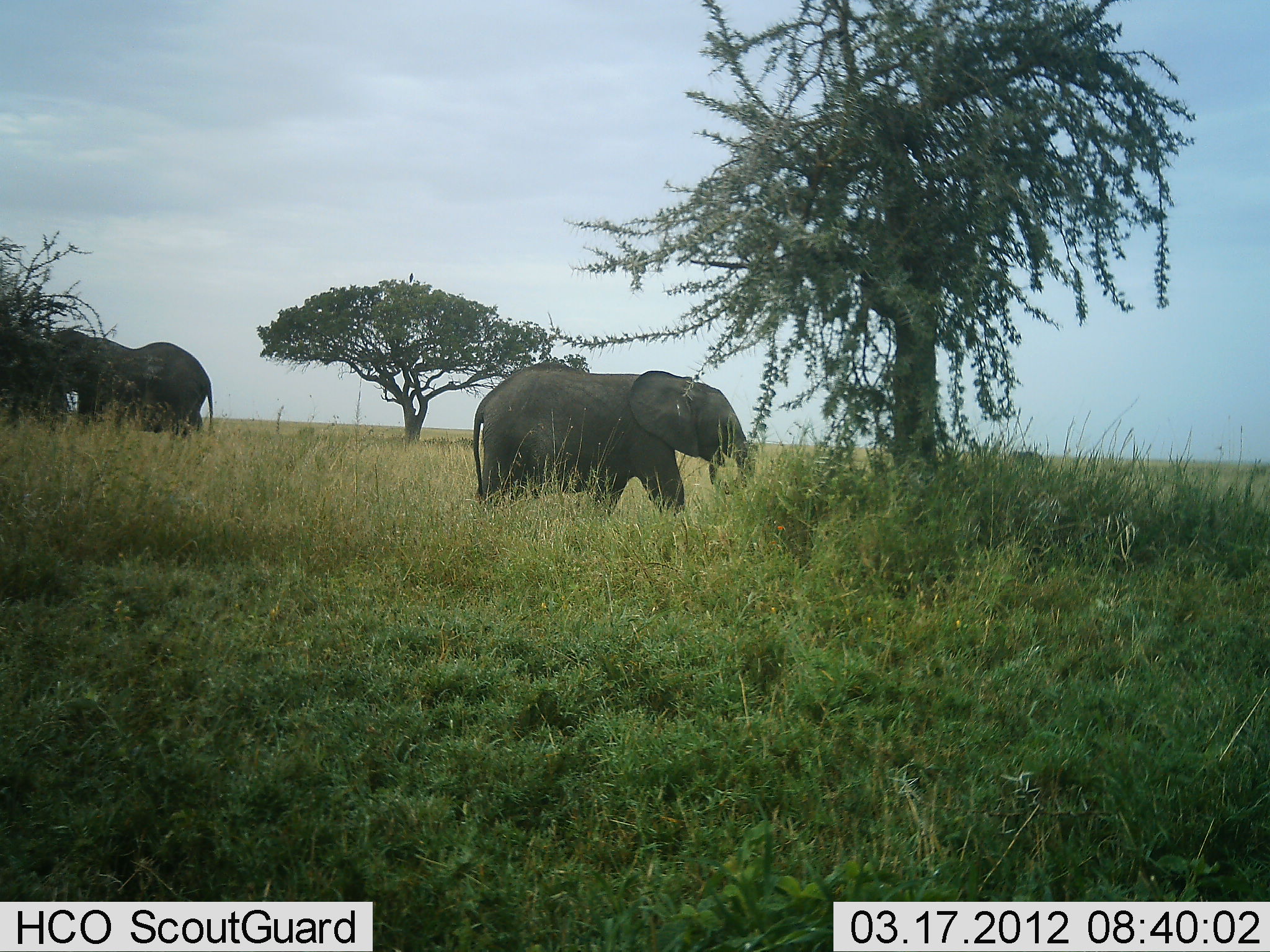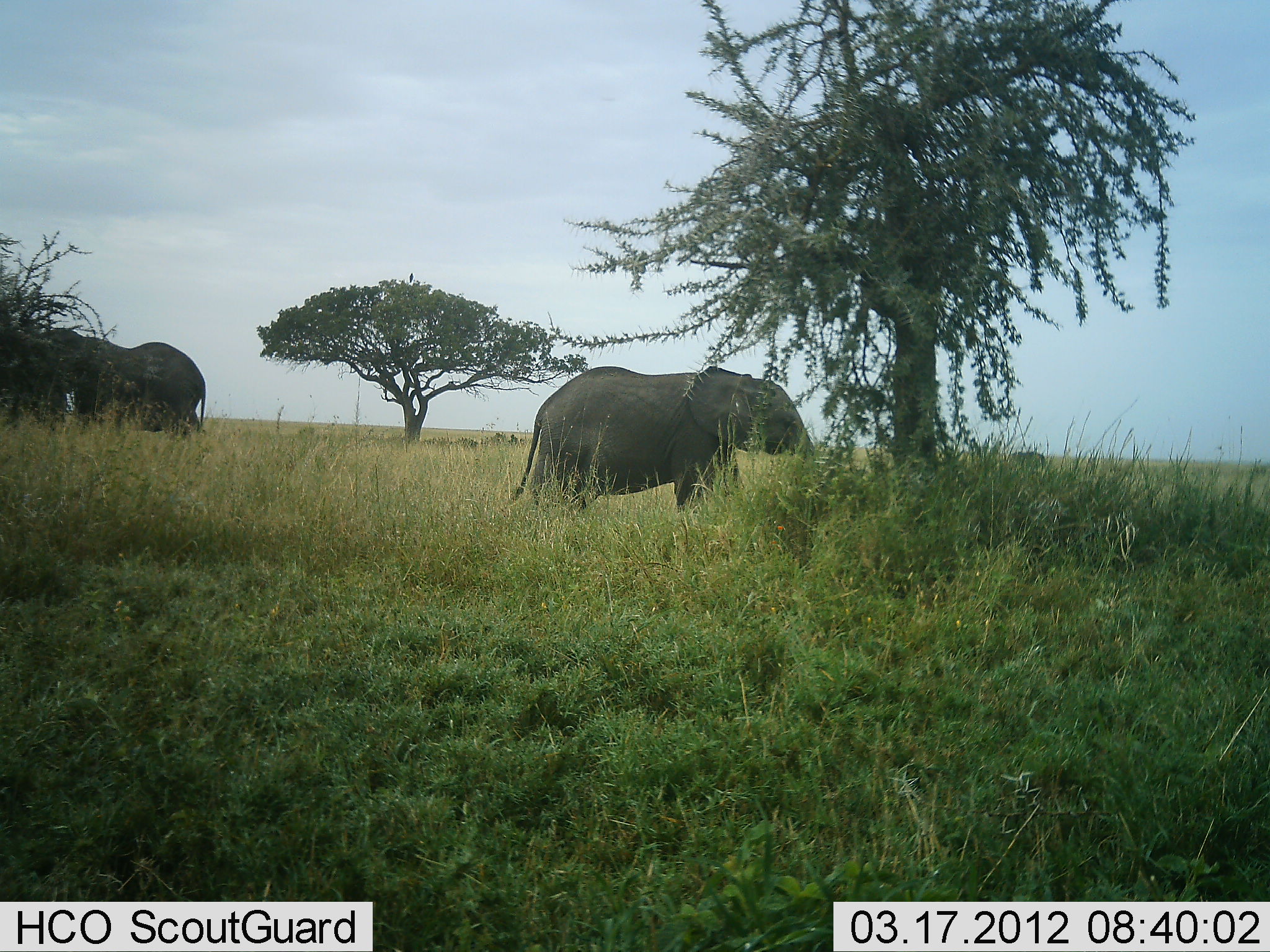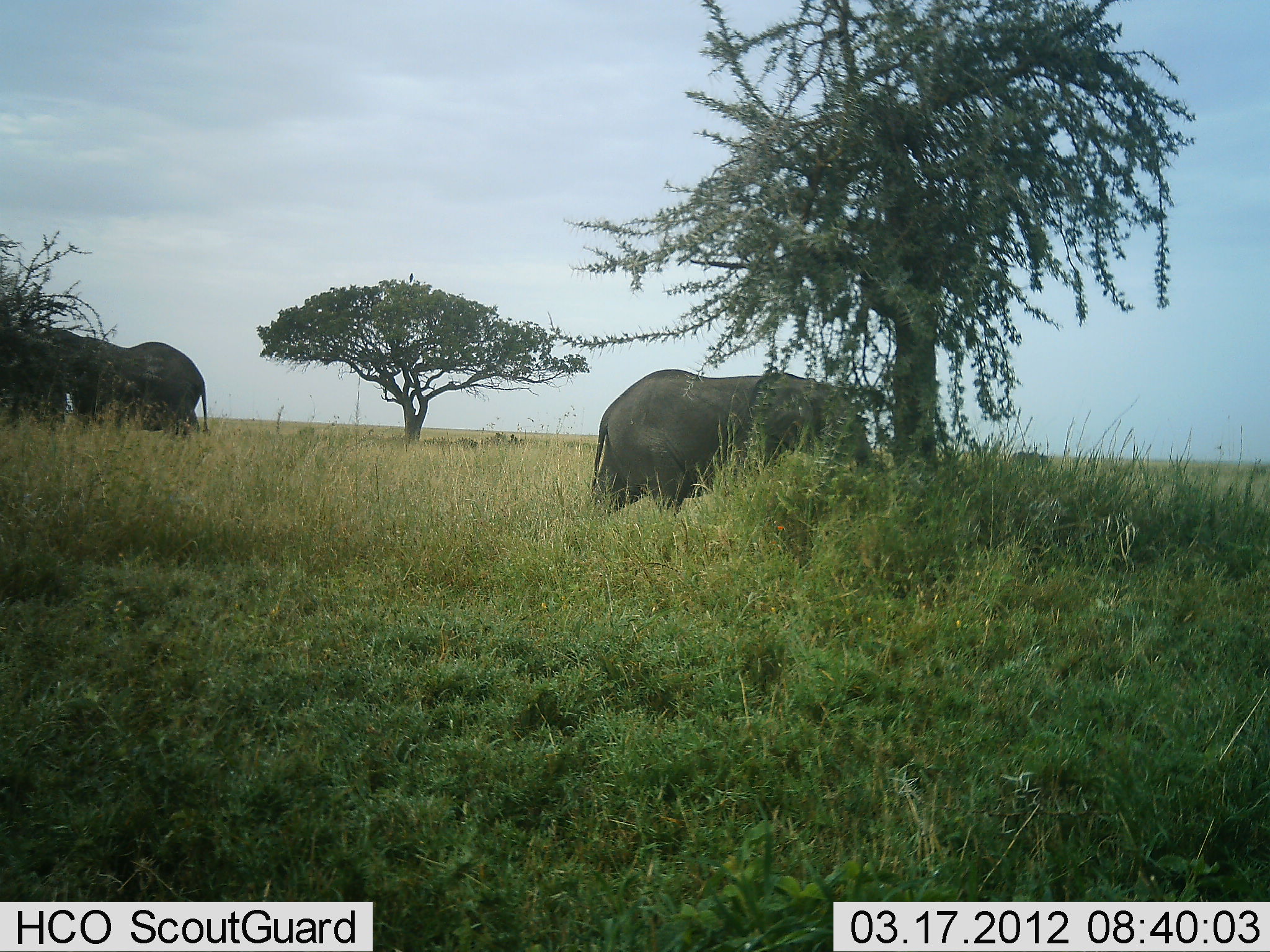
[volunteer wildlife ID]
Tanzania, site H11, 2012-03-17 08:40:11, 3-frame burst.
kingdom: Animalia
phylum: Chordata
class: Mammalia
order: Proboscidea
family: Elephantidae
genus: Loxodonta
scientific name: Loxodonta africana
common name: african bush elephant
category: elephant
Elephant (african bush elephant) (Loxodonta africana), count 2. Behavior (volunteer vote fractions): standing 25%, resting 5%, moving 55%, interacting 5%. Young present (vote fraction): 10%. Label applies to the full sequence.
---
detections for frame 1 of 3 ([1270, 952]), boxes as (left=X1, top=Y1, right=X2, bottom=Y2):
animal: (left=473, top=362, right=754, bottom=516); (left=46, top=330, right=214, bottom=434)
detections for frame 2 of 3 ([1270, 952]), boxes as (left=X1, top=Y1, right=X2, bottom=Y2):
animal: (left=514, top=367, right=818, bottom=519); (left=35, top=327, right=208, bottom=435)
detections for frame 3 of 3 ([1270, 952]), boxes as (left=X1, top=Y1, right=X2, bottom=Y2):
animal: (left=589, top=369, right=879, bottom=518); (left=33, top=327, right=211, bottom=435)